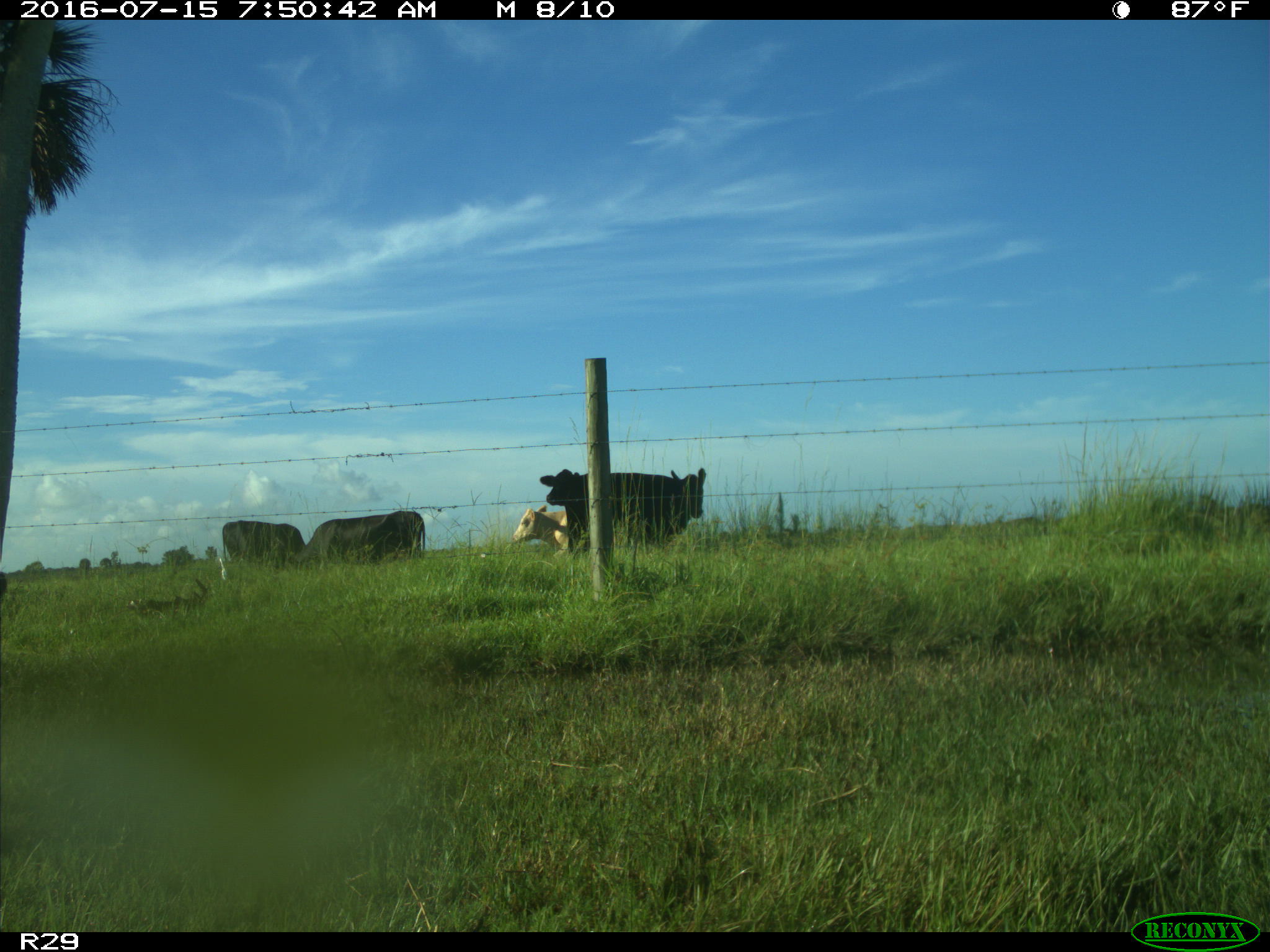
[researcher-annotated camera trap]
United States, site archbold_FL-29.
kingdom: Animalia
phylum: Chordata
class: Mammalia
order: Artiodactyla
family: Bovidae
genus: Bos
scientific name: Bos taurus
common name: domestic cow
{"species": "Bos taurus (domestic cow)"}